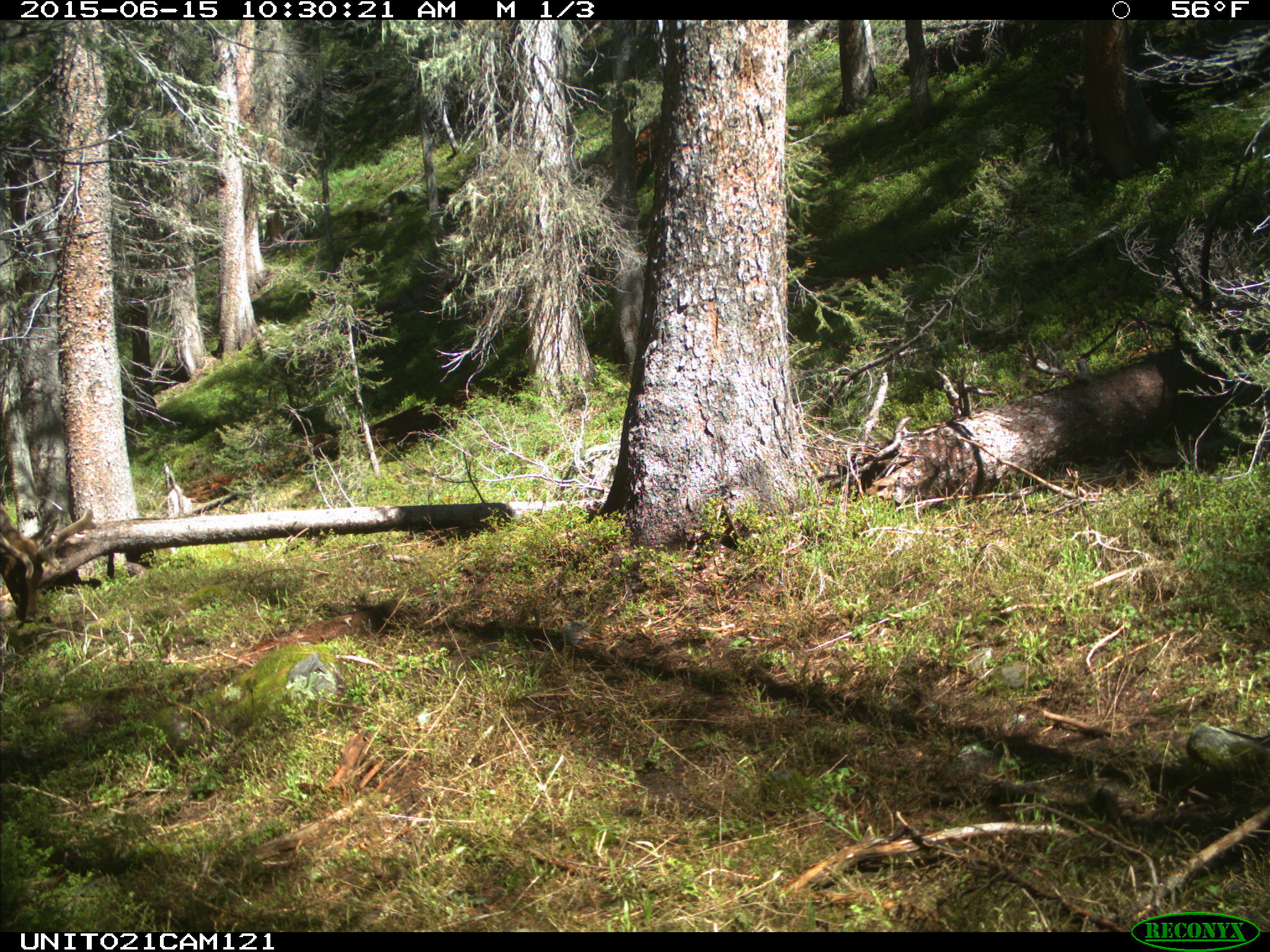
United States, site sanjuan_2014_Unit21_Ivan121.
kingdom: Animalia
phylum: Chordata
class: Mammalia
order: Artiodactyla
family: Cervidae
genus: Cervus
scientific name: Cervus elaphus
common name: red deer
Cervus elaphus (red deer).